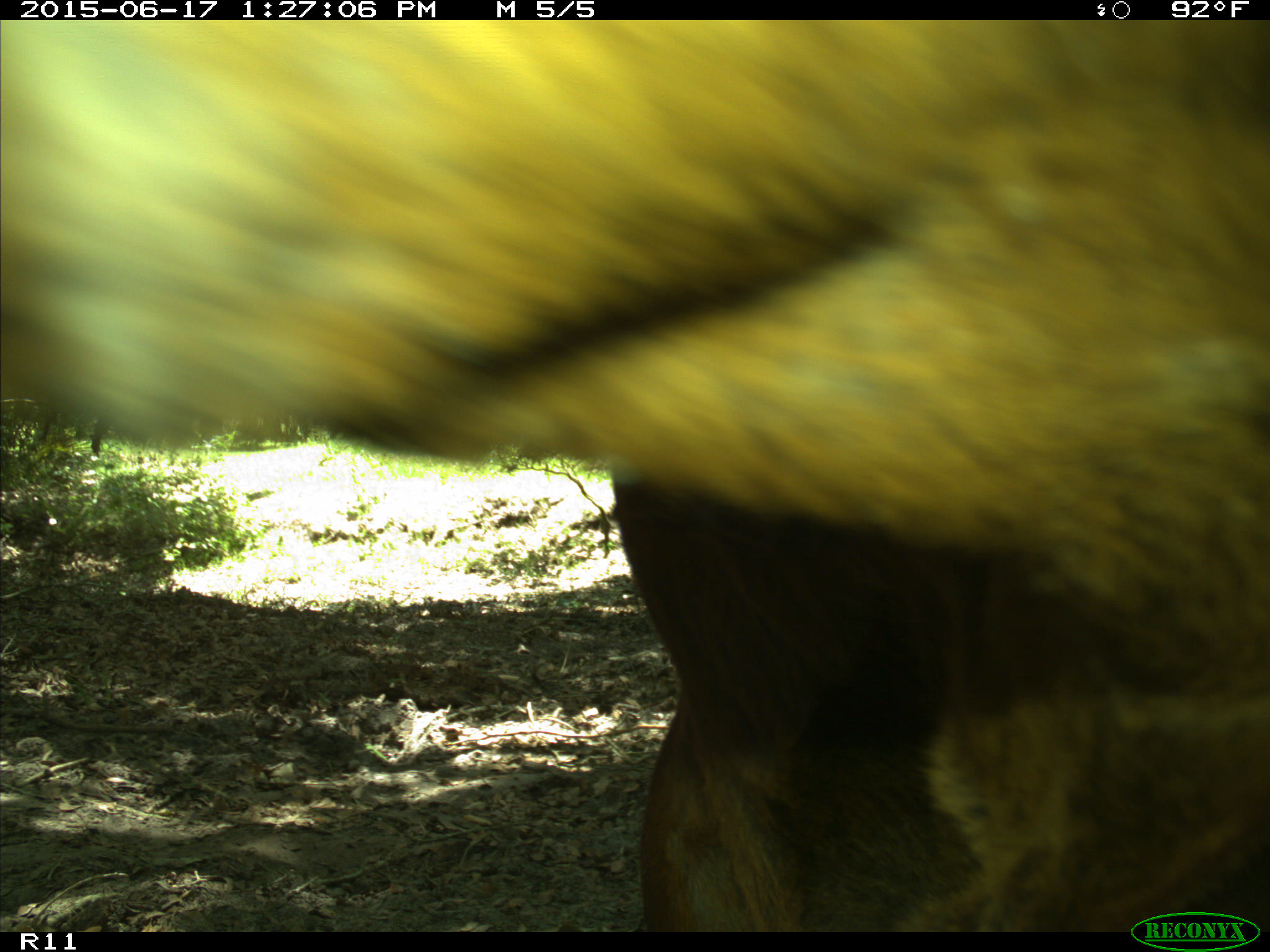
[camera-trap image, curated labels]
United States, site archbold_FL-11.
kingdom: Animalia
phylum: Chordata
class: Mammalia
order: Artiodactyla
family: Bovidae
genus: Bos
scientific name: Bos taurus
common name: domestic cow